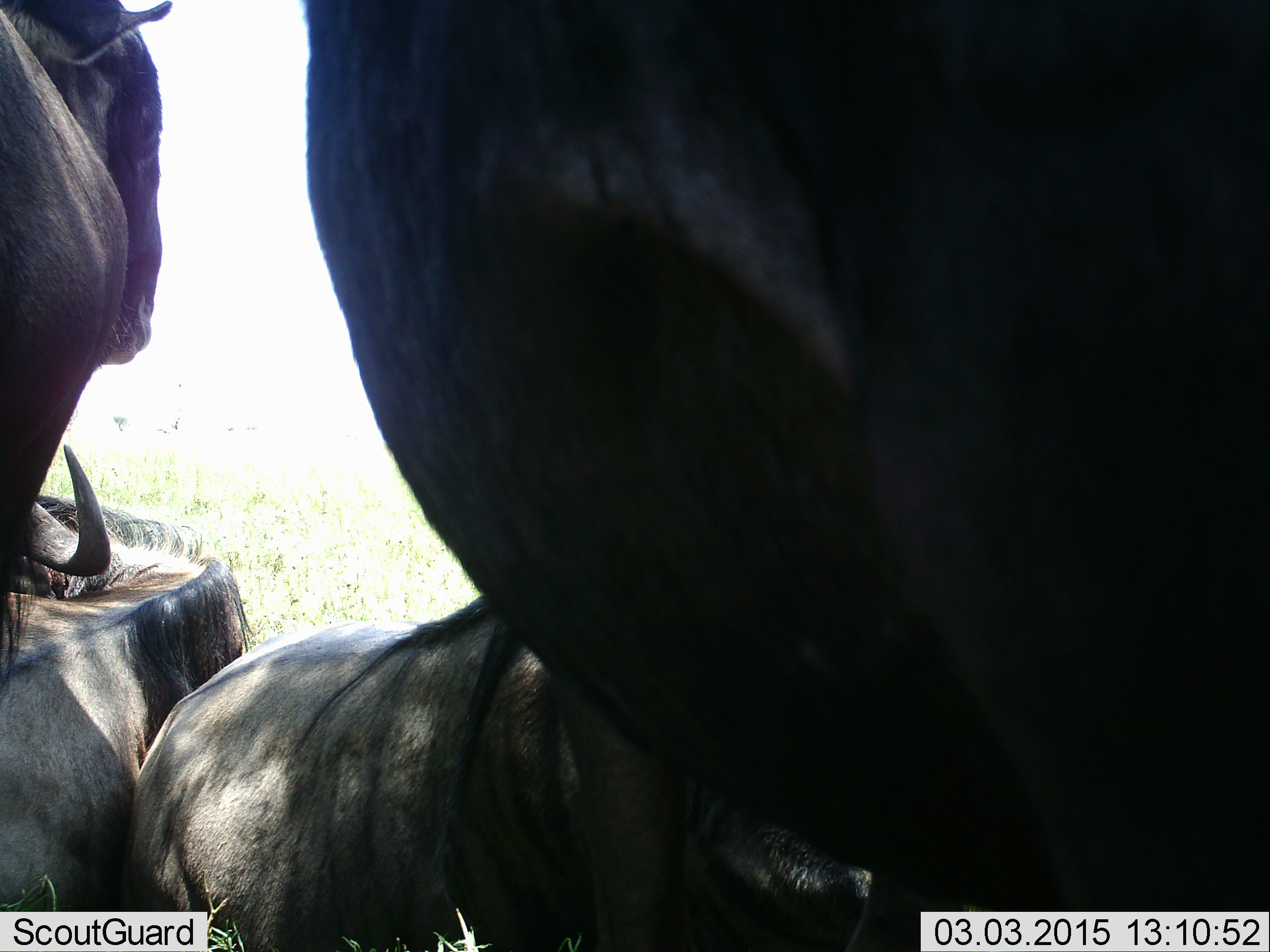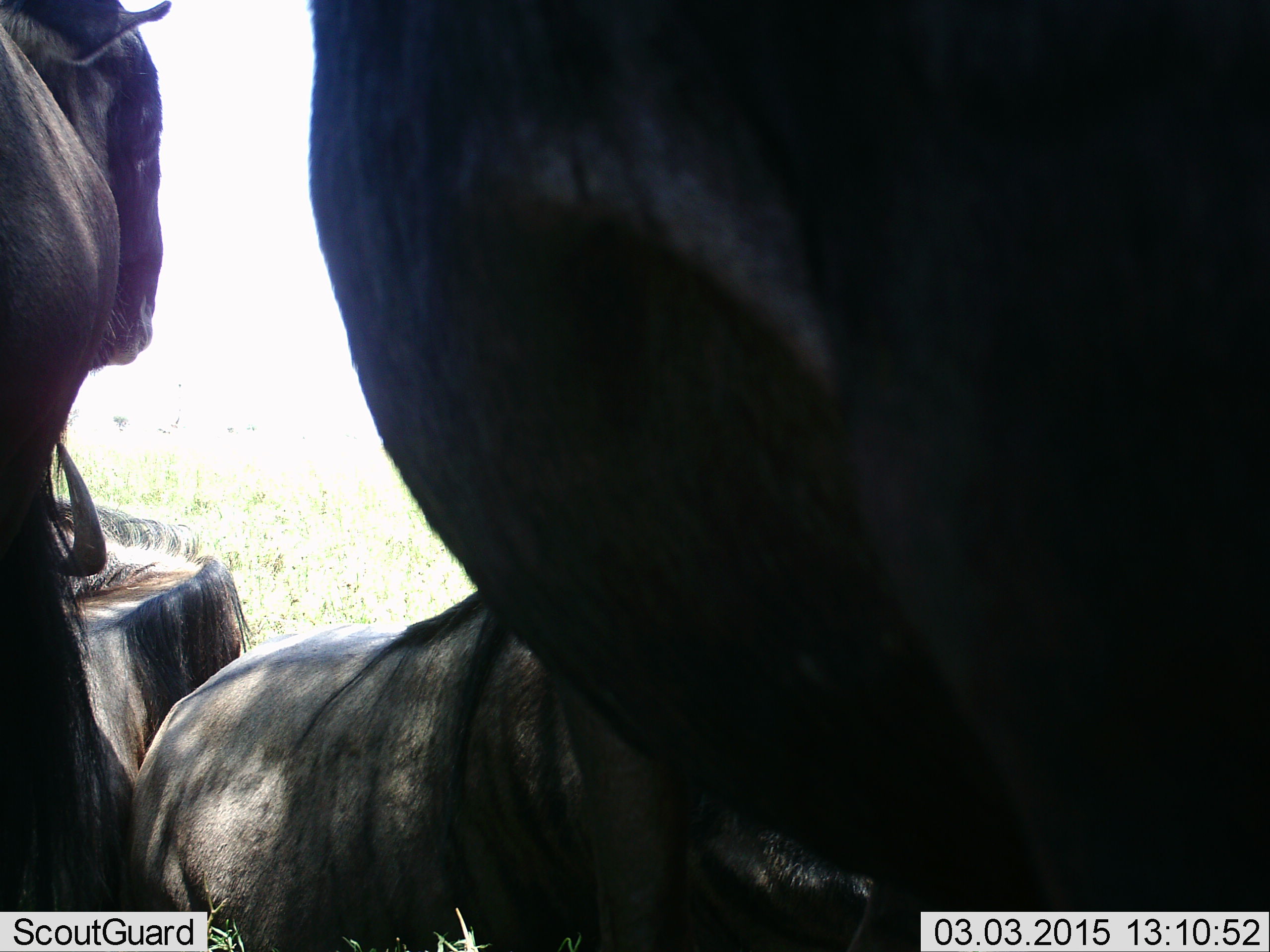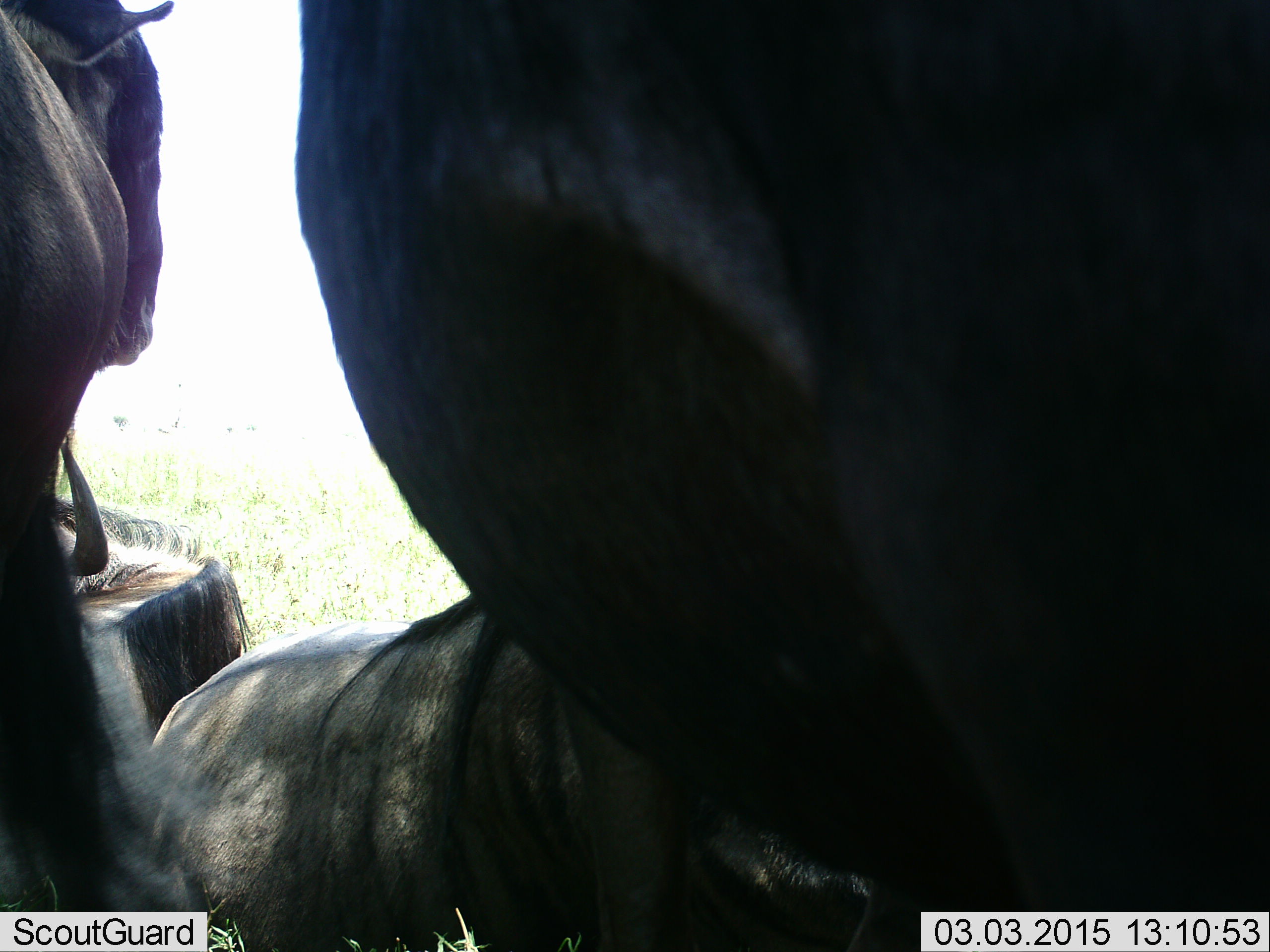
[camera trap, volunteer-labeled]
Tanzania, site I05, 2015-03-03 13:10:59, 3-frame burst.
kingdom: Animalia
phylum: Chordata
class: Mammalia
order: Artiodactyla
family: Bovidae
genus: Connochaetes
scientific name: Connochaetes taurinus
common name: blue wildebeest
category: wildebeest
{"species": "wildebeest (blue wildebeest) (Connochaetes taurinus)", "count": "3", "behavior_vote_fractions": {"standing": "40%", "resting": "60%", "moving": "0%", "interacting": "10%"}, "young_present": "0%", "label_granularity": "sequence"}